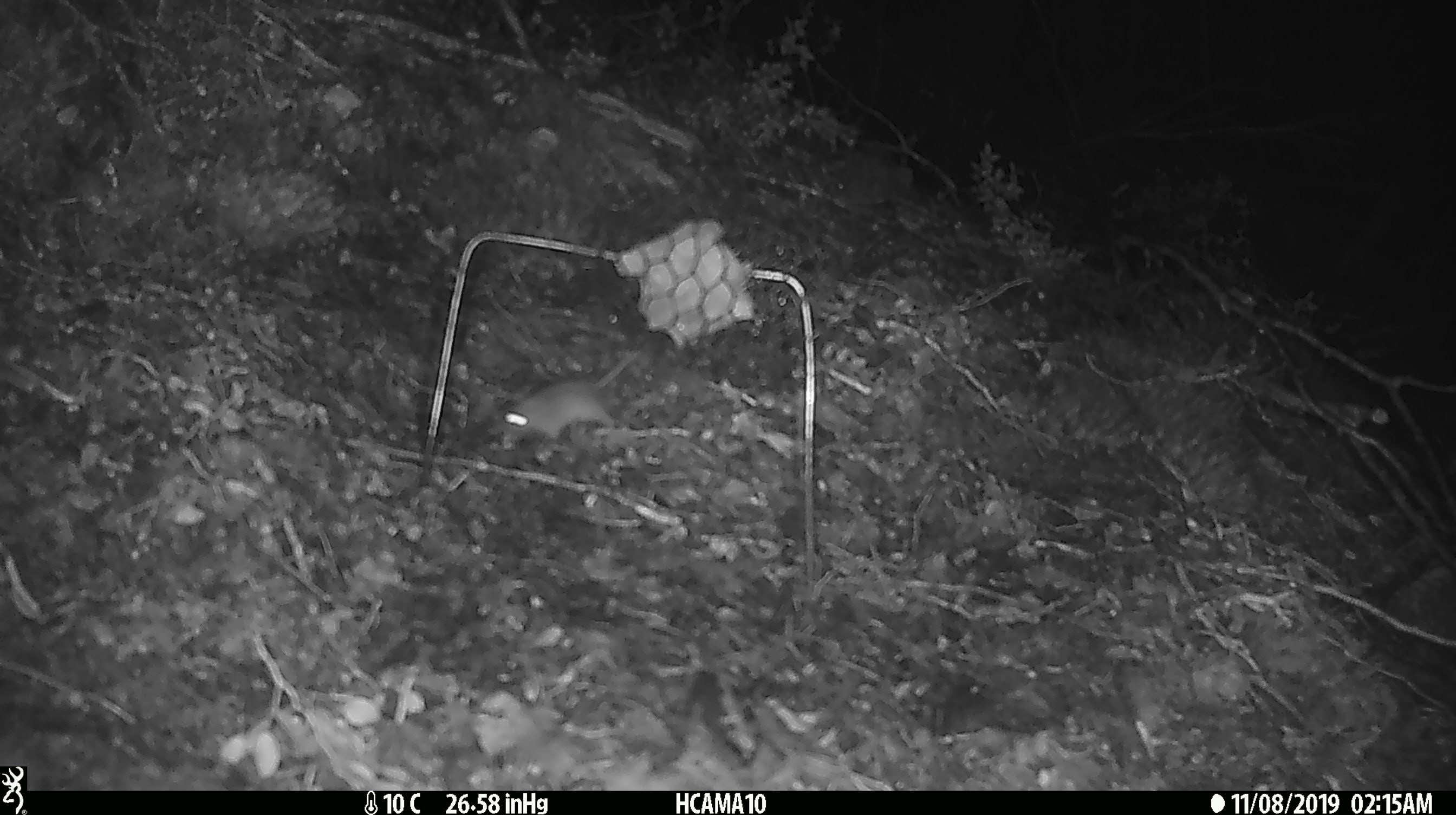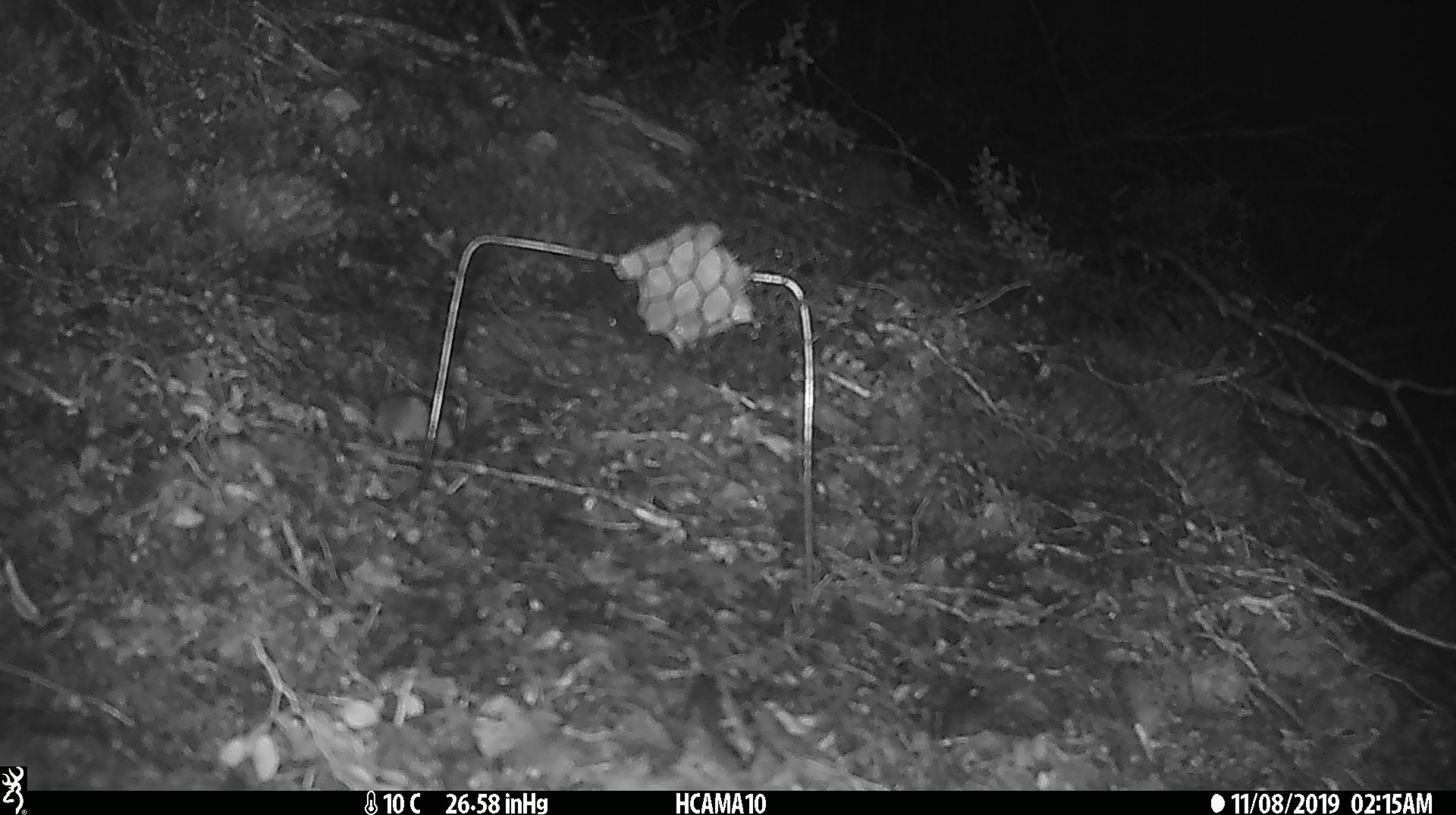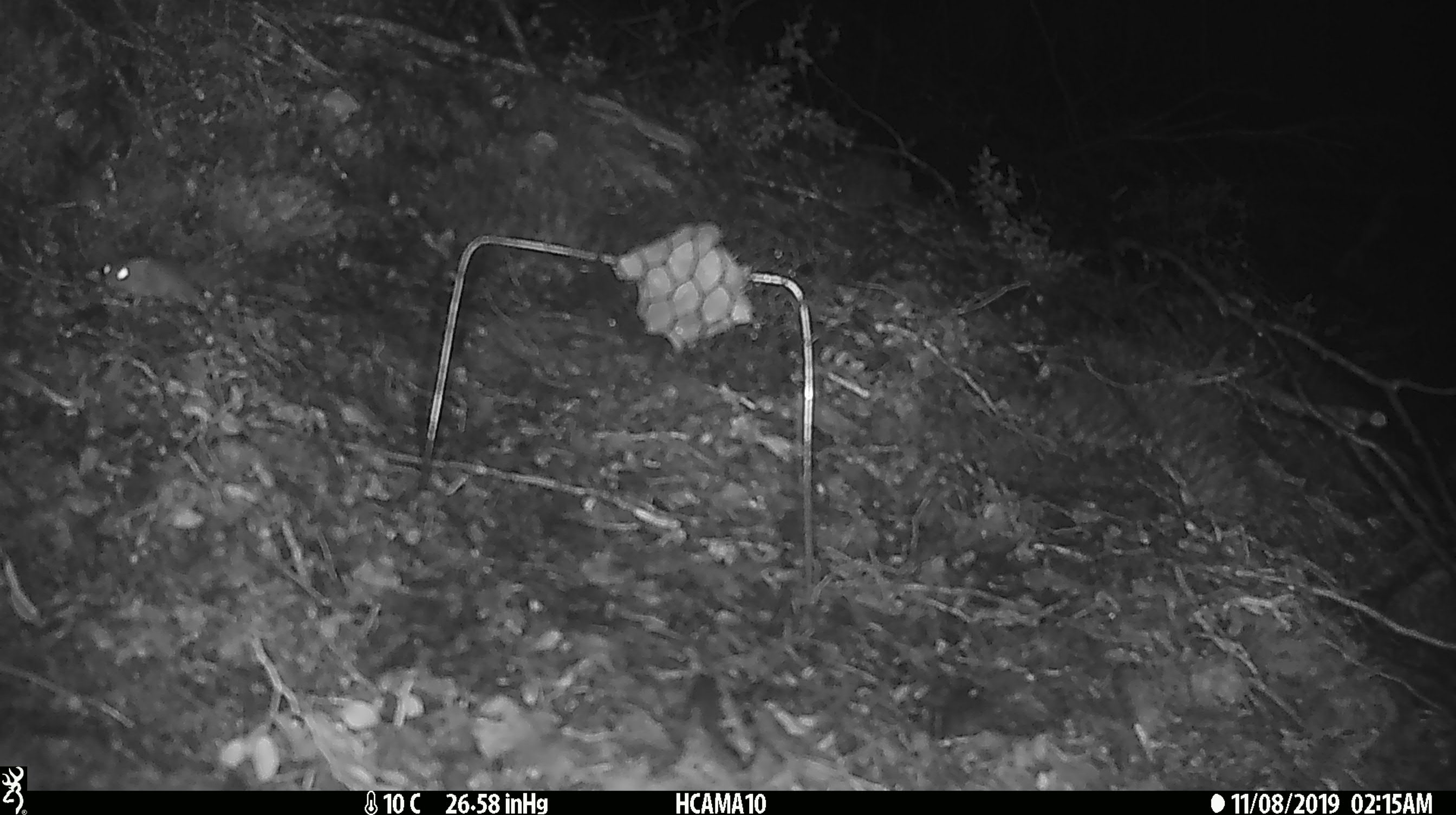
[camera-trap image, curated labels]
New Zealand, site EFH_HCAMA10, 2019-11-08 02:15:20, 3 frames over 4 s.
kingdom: Animalia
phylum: Chordata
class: Mammalia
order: Rodentia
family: Muridae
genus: Mus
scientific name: Mus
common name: mouse